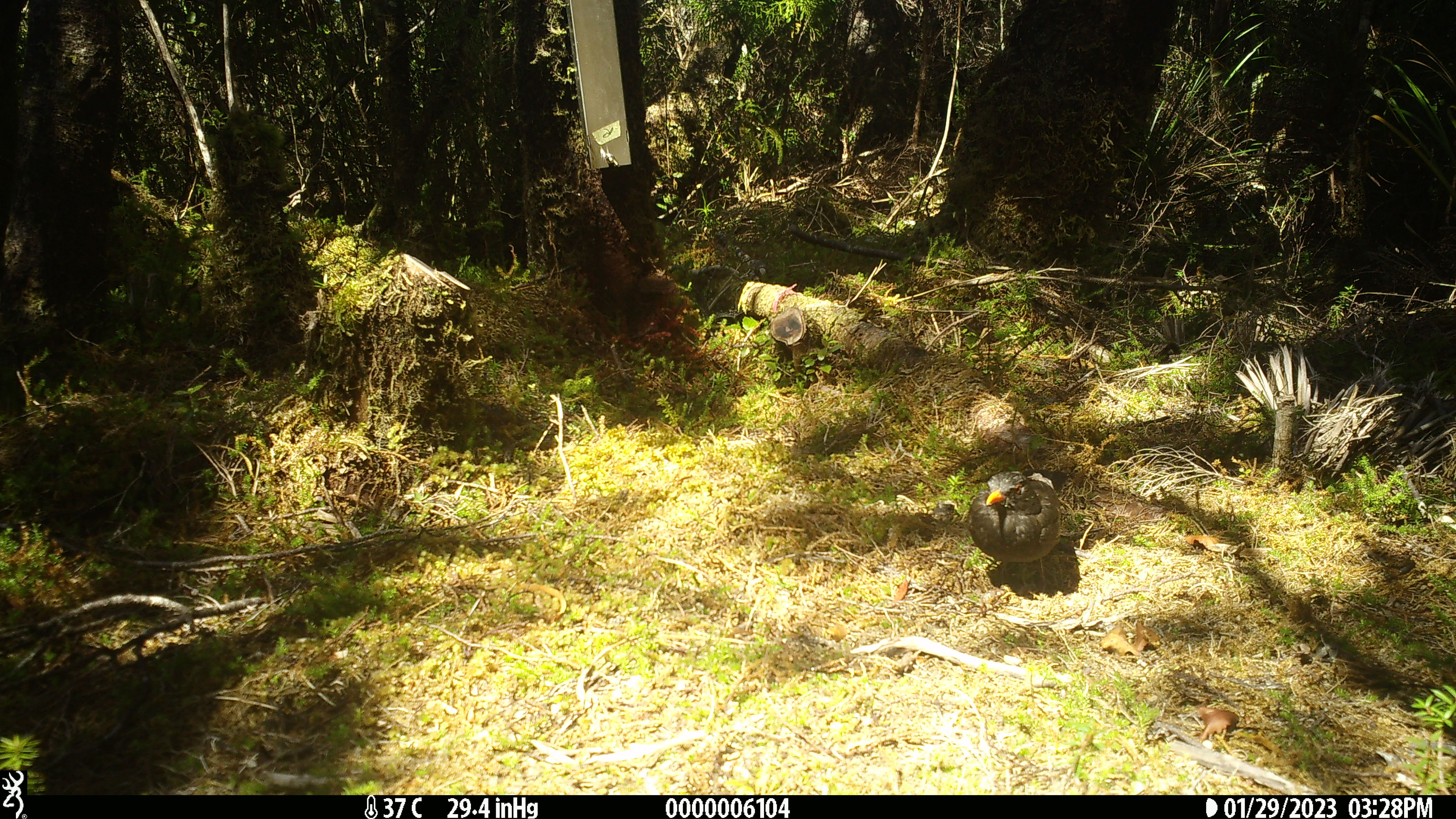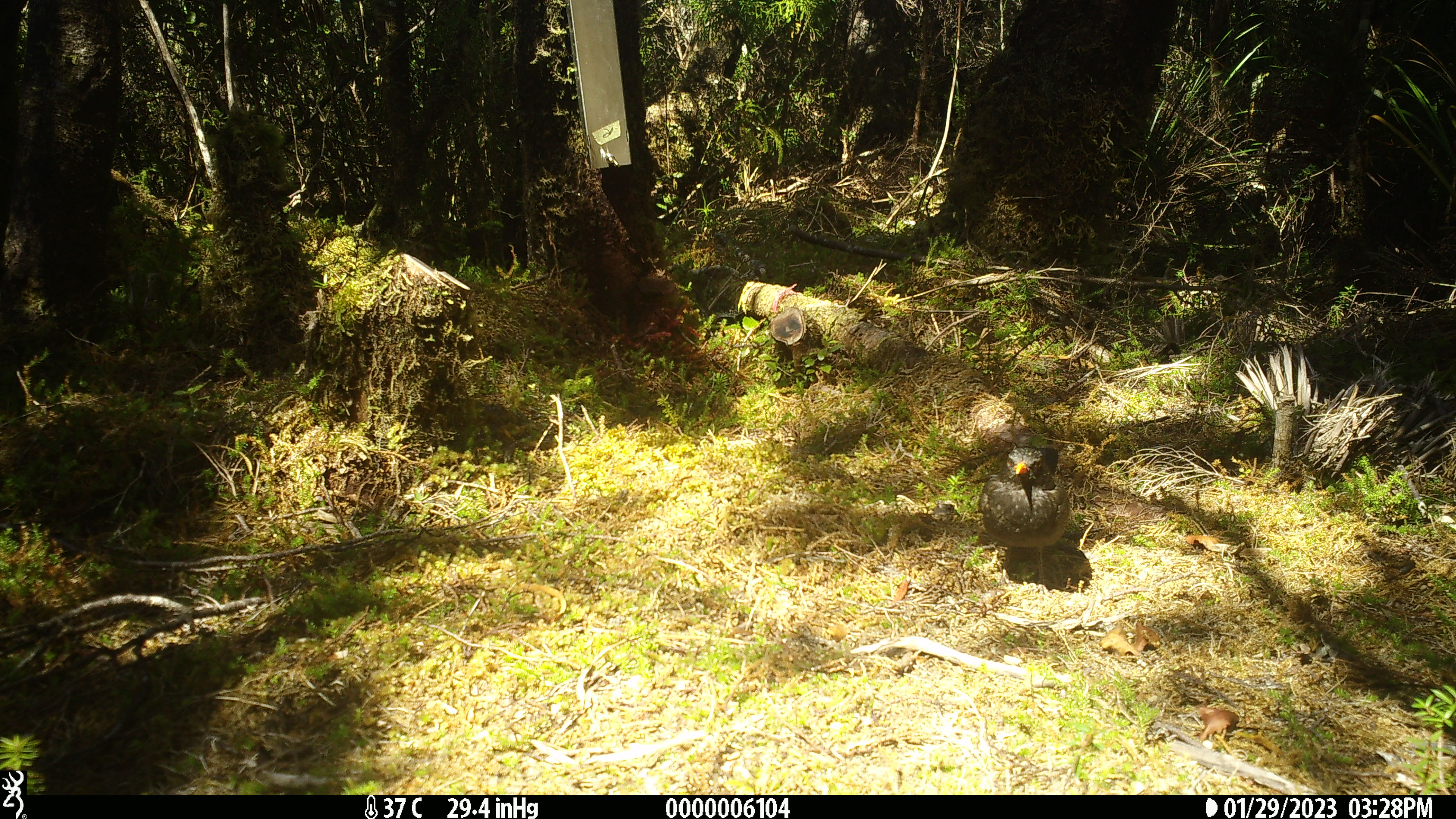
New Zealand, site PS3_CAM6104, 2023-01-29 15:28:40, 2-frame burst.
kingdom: Animalia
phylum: Chordata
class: Aves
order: Passeriformes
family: Turdidae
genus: Turdus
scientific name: Turdus merula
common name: eurasian blackbird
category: blackbird